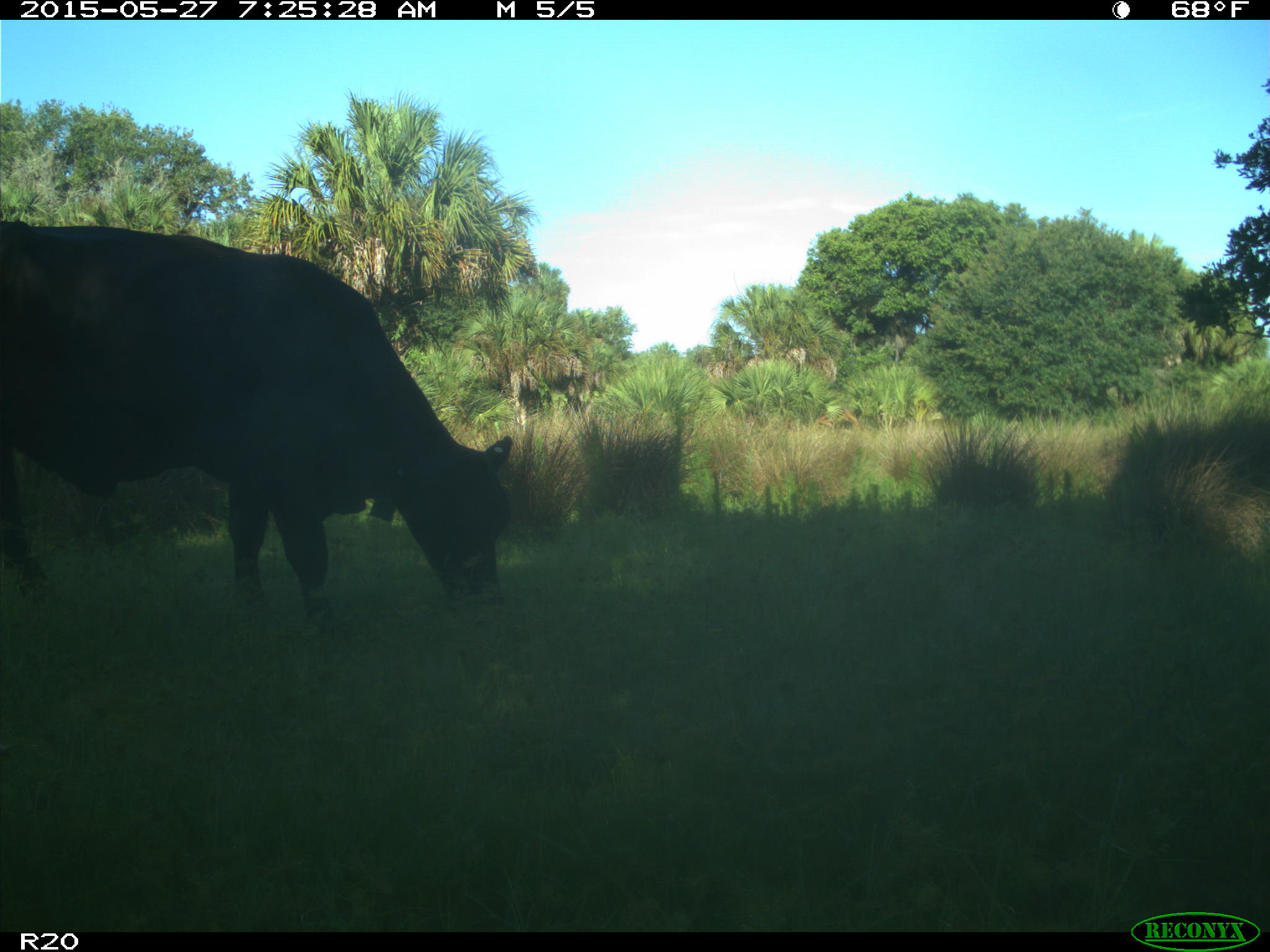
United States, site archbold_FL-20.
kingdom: Animalia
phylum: Chordata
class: Mammalia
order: Artiodactyla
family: Bovidae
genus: Bos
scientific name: Bos taurus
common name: domestic cow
Bos taurus (domestic cow).